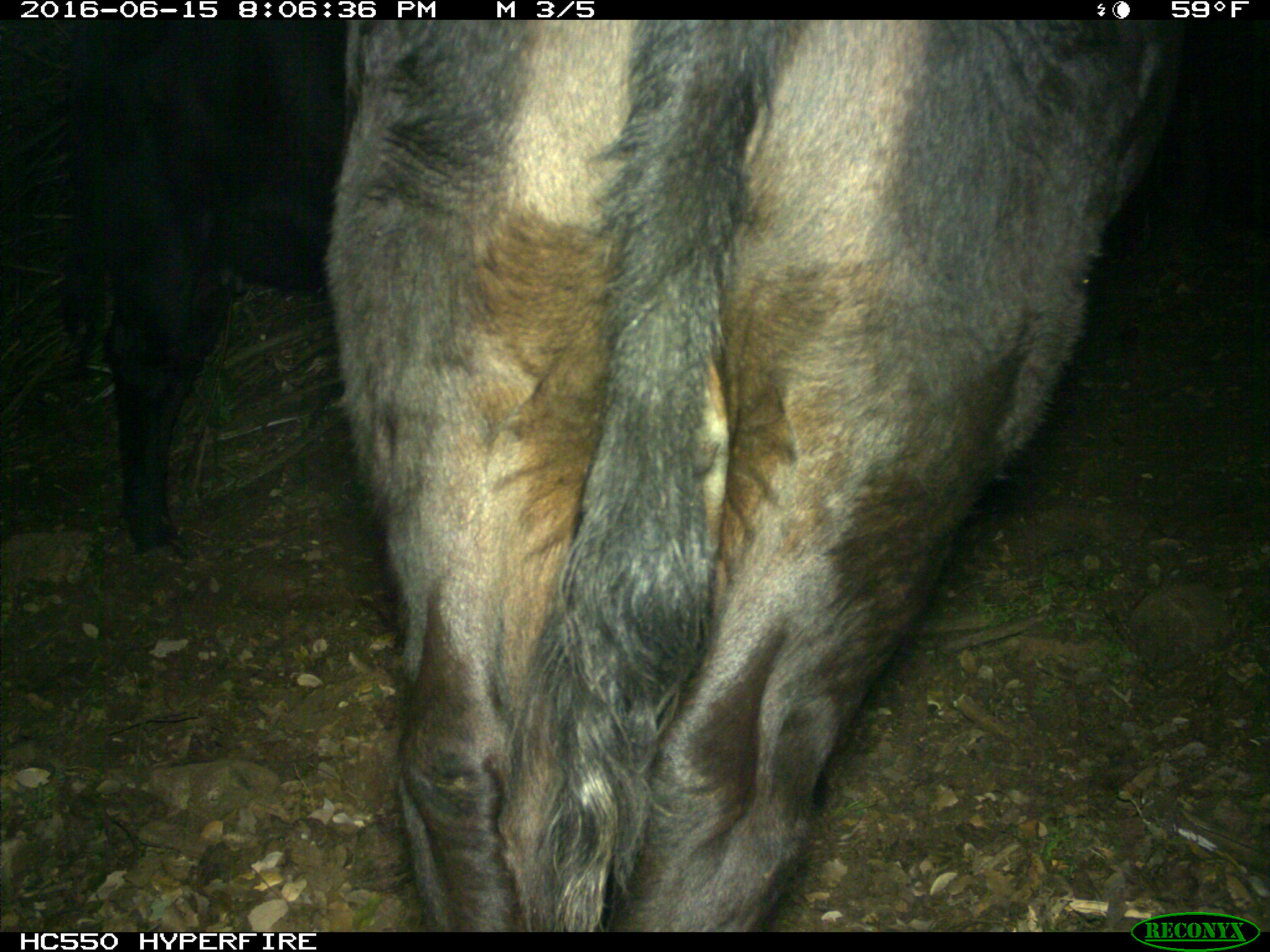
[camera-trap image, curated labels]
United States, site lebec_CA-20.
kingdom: Animalia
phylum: Chordata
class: Mammalia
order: Artiodactyla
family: Bovidae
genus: Bos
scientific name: Bos taurus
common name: domestic cow